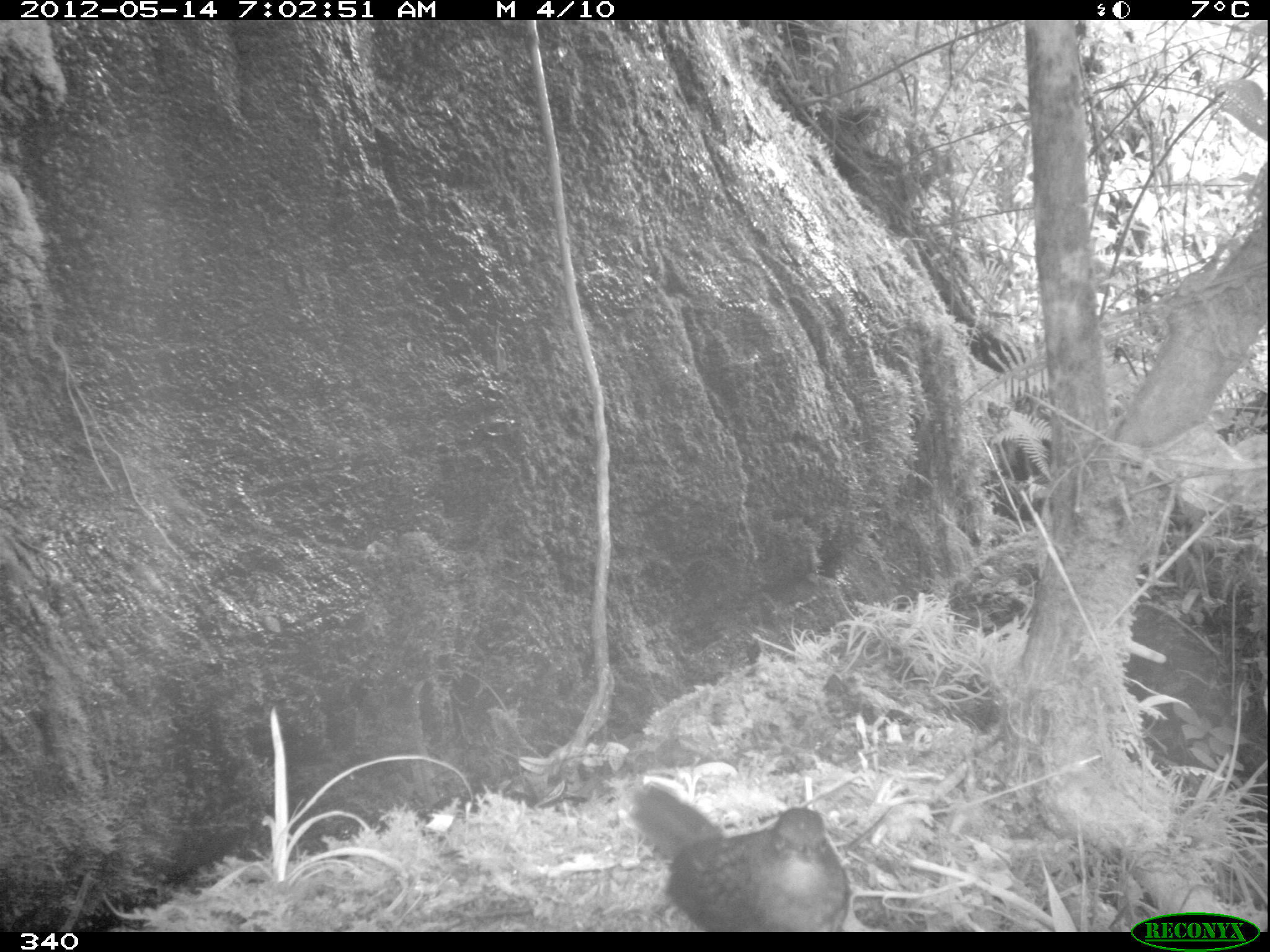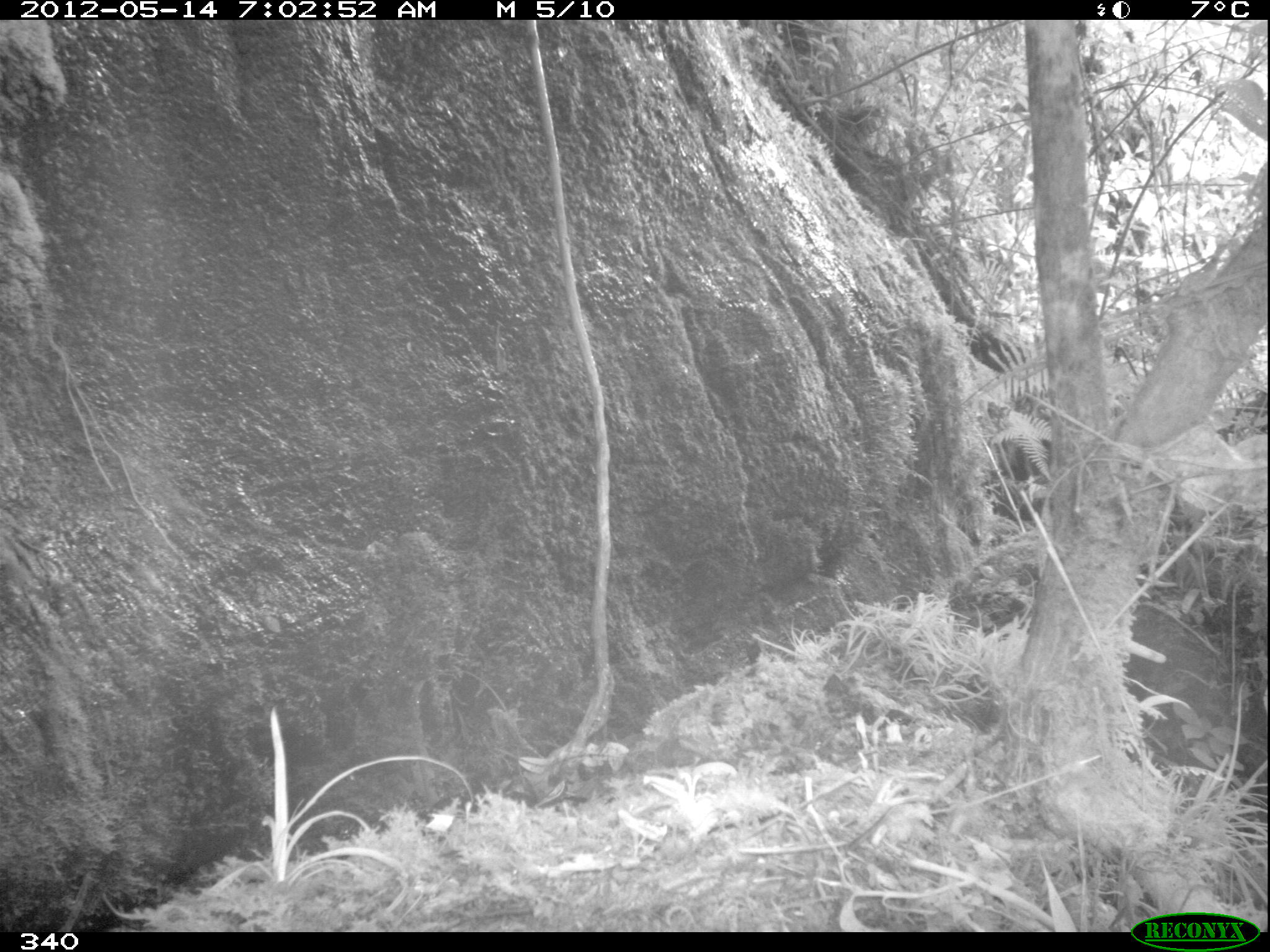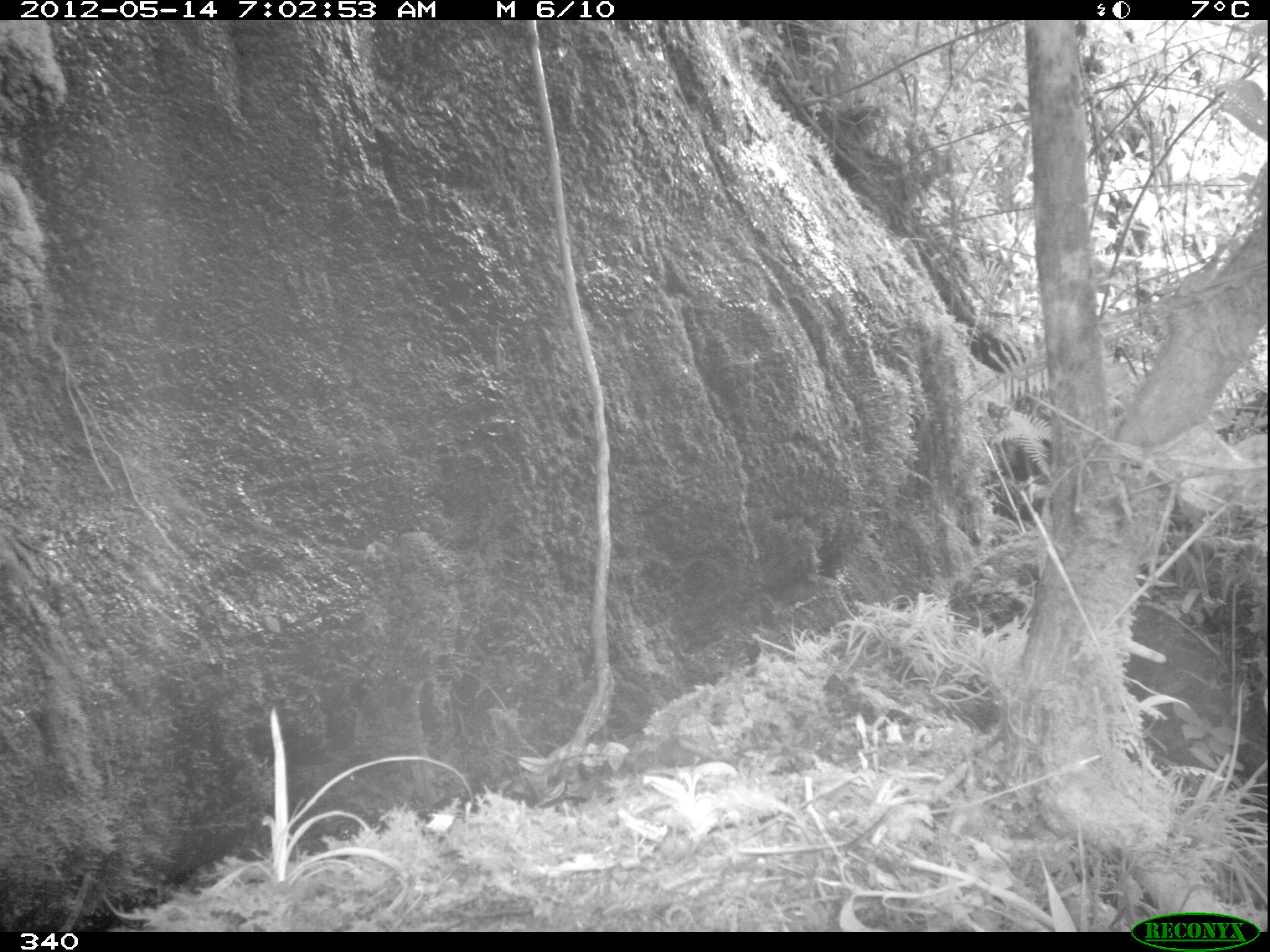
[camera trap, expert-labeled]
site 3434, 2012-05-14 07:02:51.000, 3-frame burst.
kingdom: Animalia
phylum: Chordata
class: Aves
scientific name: Aves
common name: bird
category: unknown bird